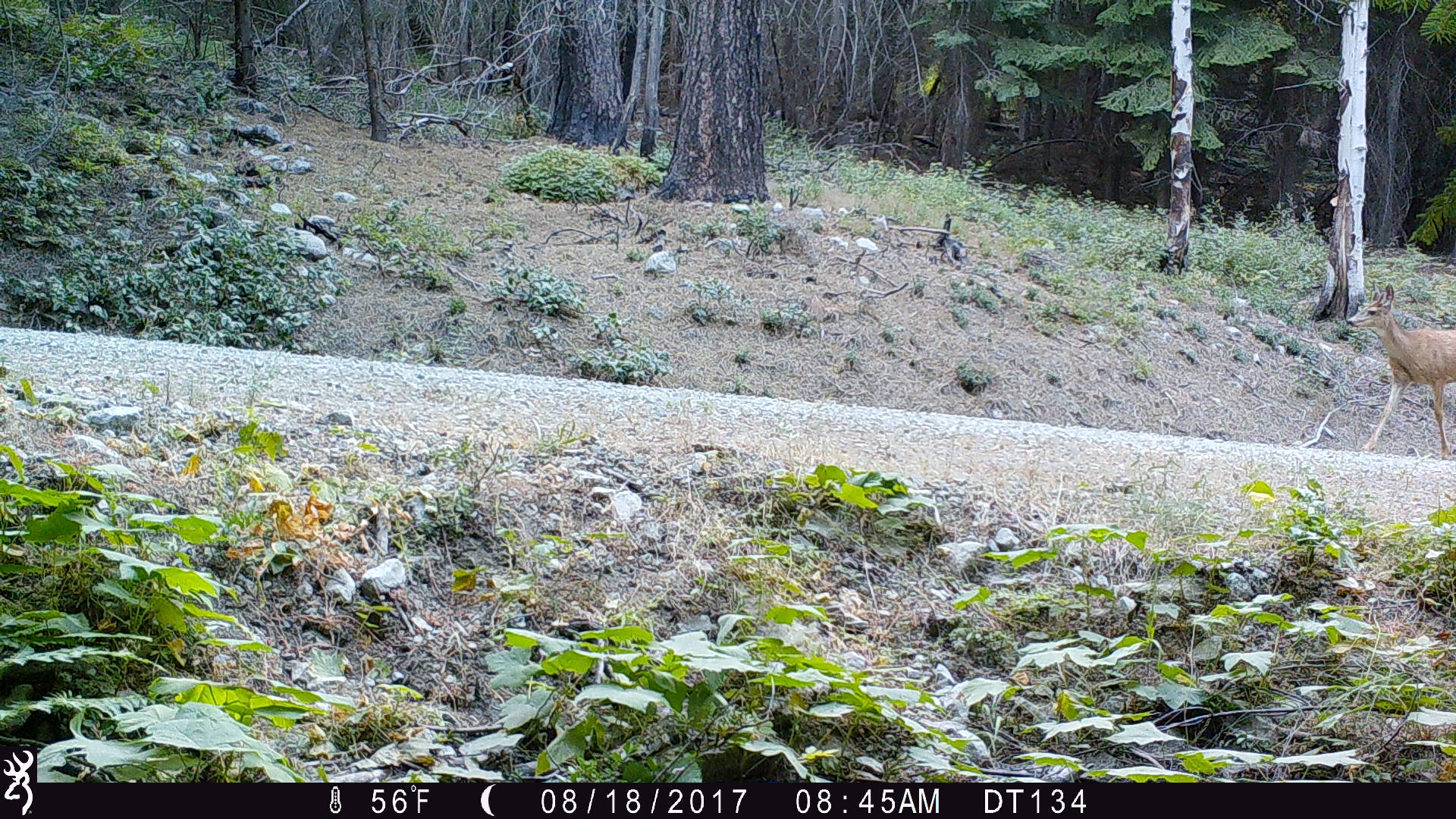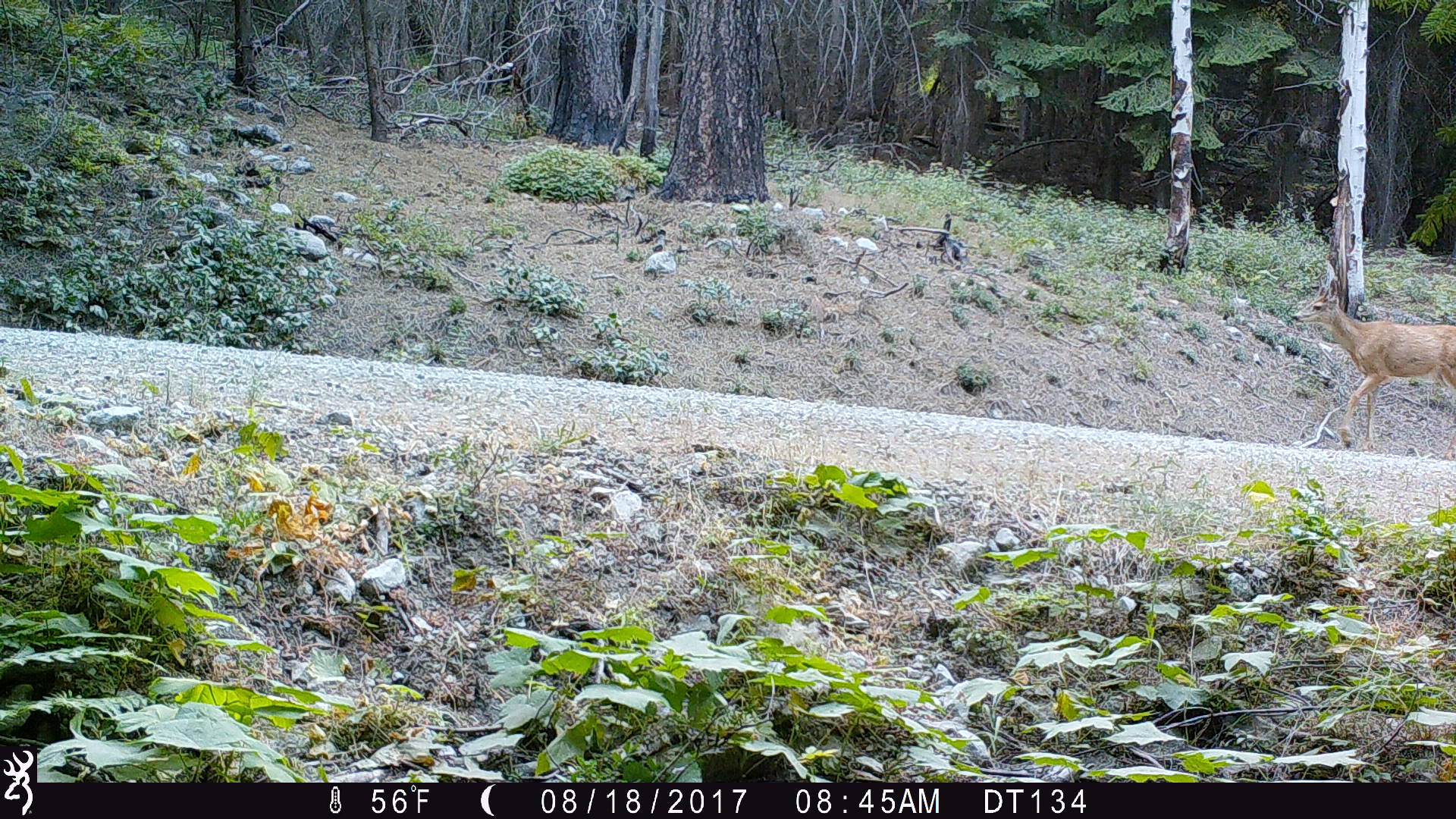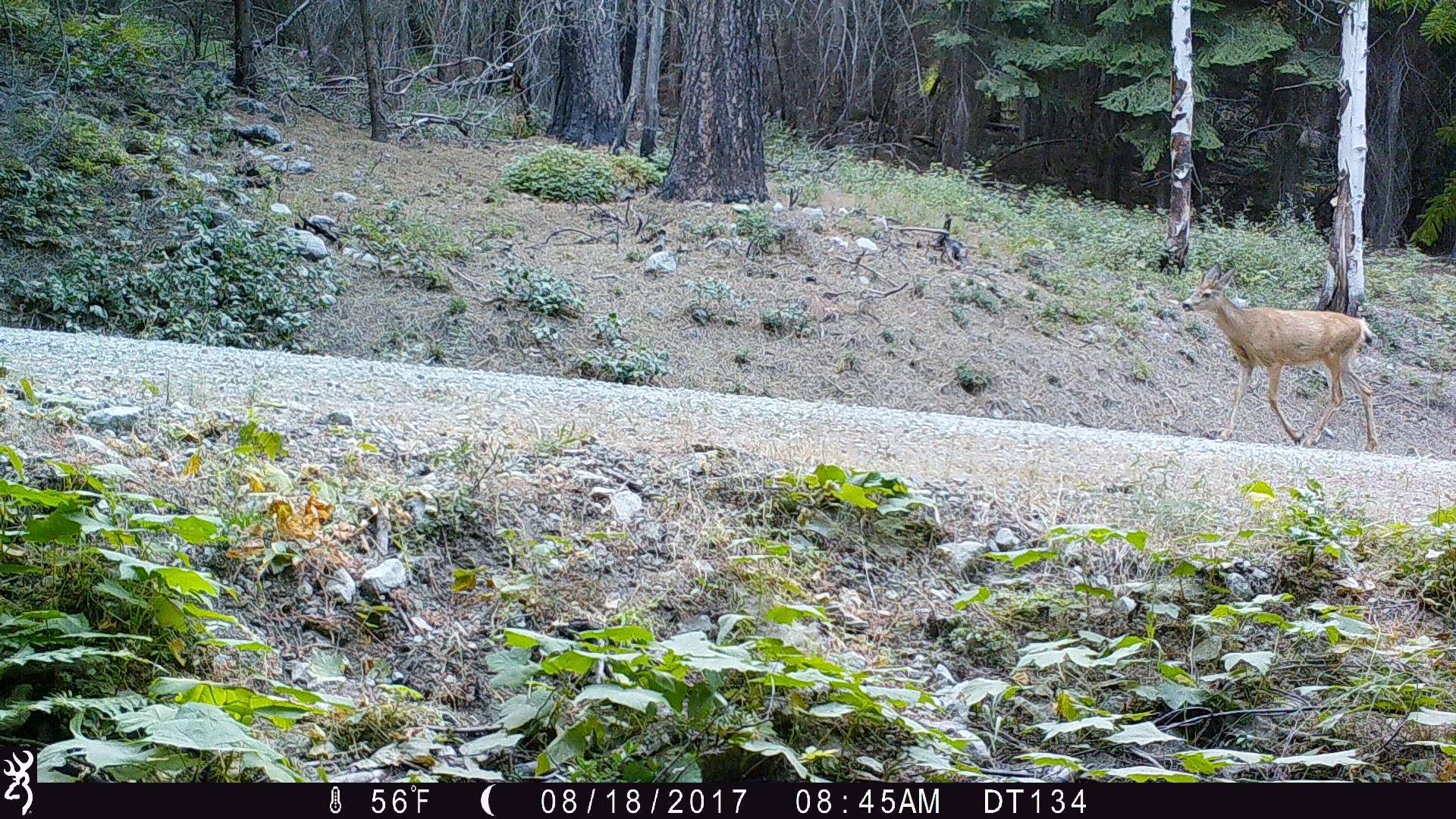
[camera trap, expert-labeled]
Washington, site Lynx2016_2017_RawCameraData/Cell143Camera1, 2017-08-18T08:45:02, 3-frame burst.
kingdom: Animalia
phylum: Chordata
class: Mammalia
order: Artiodactyla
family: Cervidae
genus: Odocoileus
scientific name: Odocoileus hemionus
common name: mule deer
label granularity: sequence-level